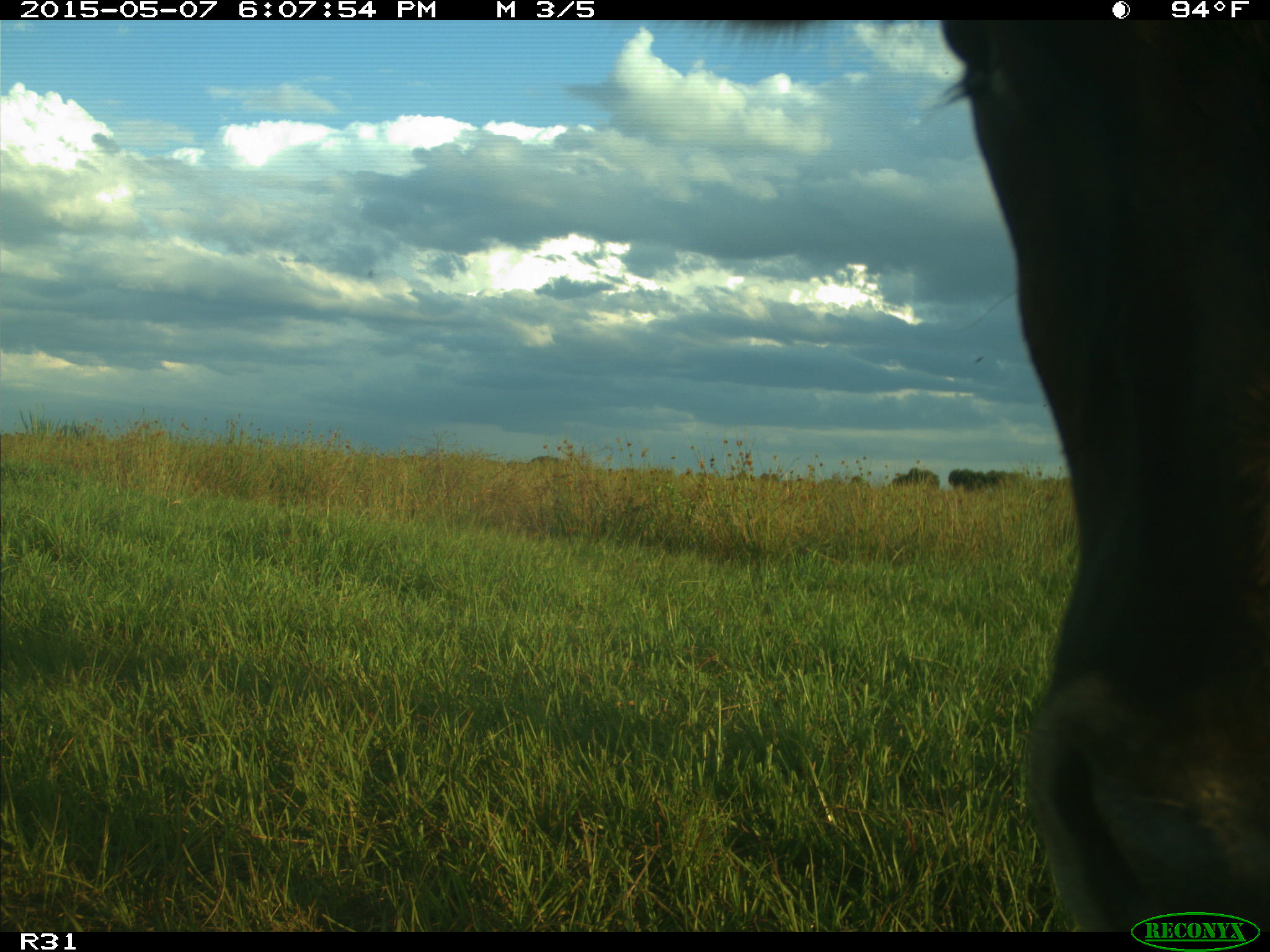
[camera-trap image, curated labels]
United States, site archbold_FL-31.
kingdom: Animalia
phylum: Chordata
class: Mammalia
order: Artiodactyla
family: Bovidae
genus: Bos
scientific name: Bos taurus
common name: domestic cow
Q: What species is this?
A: Bos taurus (domestic cow).